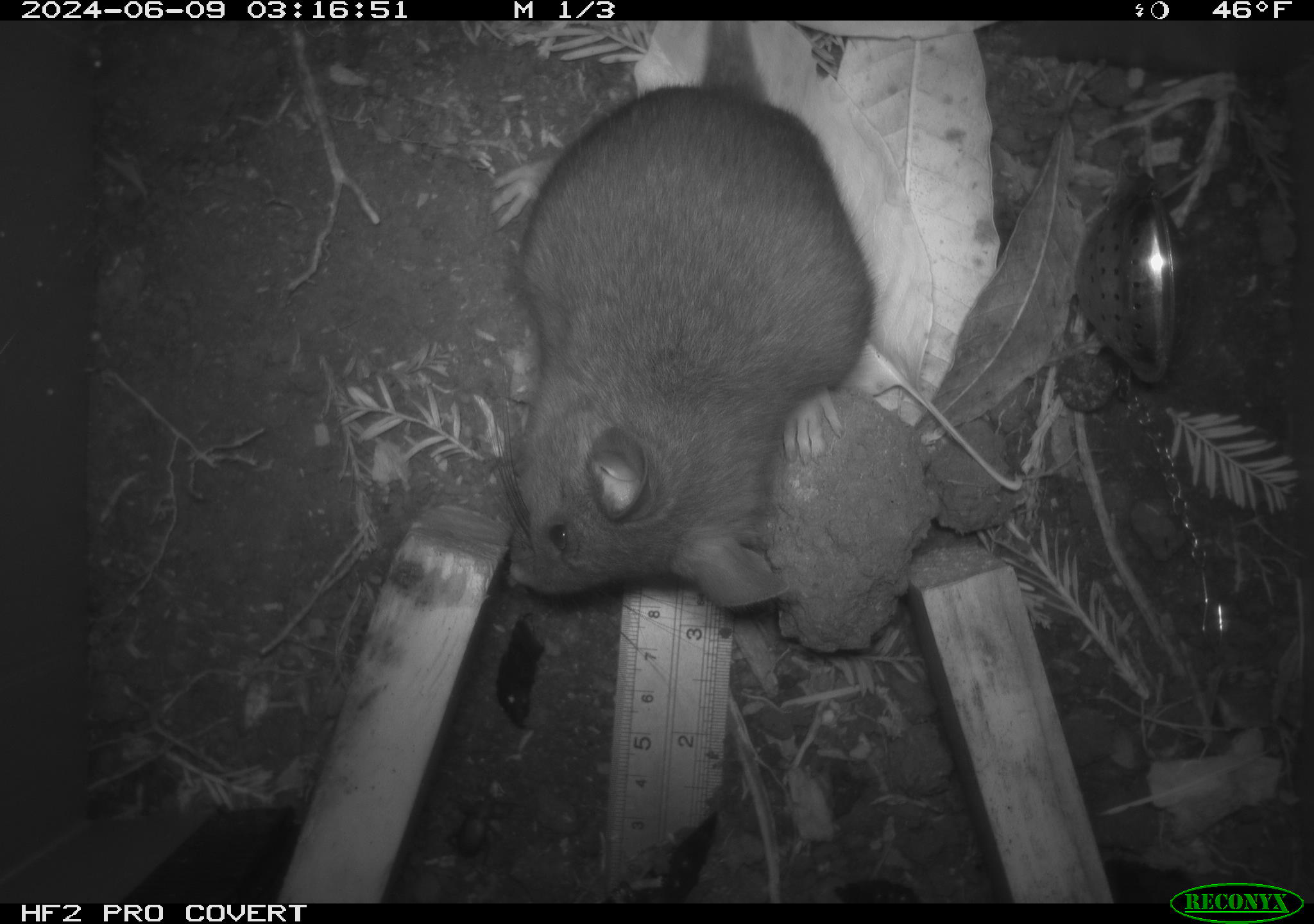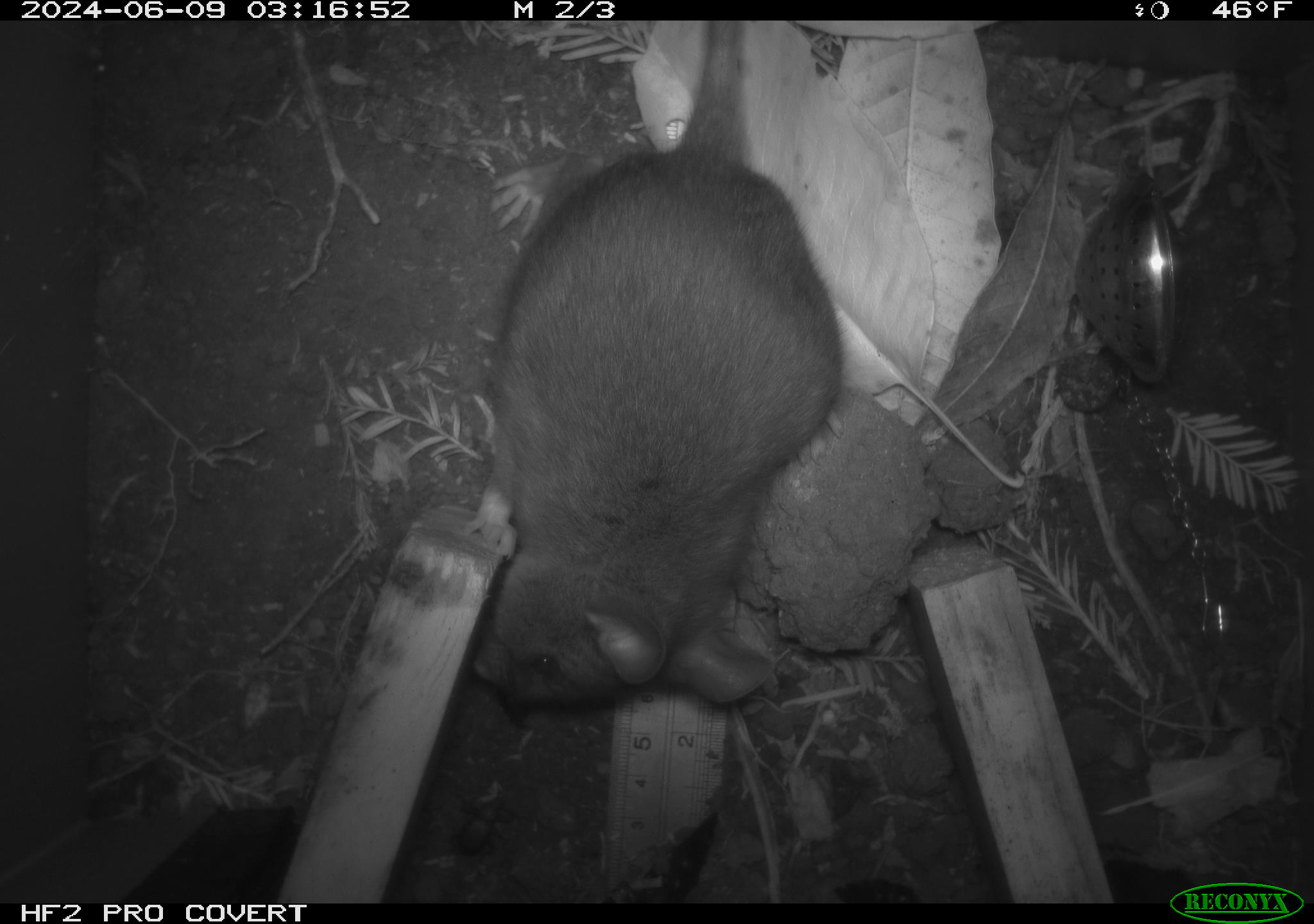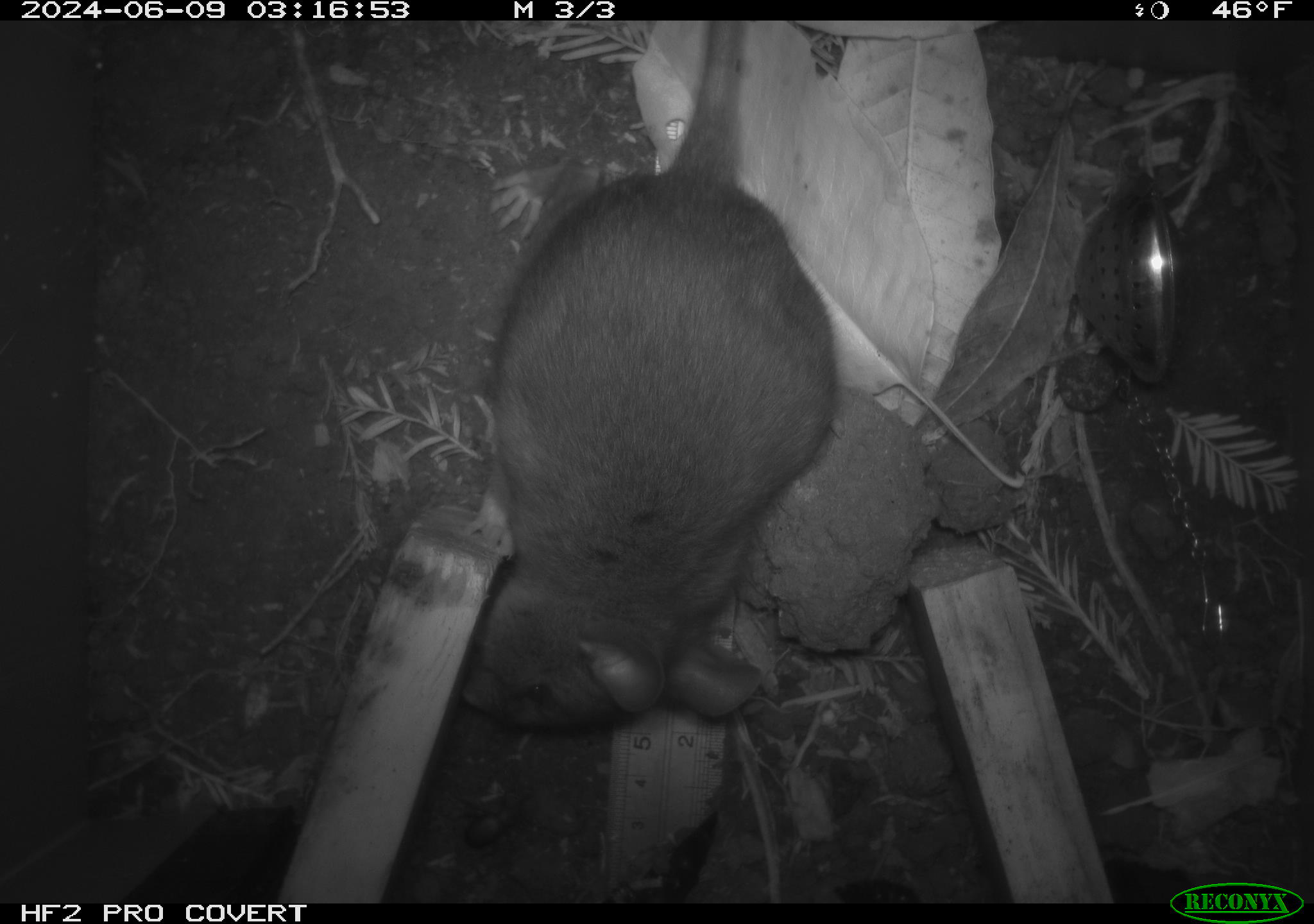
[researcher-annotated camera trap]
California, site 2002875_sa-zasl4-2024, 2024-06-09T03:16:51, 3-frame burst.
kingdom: Animalia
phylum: Chordata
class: Mammalia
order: Rodentia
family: Cricetidae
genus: Neotoma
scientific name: Neotoma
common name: pack rat or woodrat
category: neotoma species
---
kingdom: Animalia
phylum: Arthropoda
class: Insecta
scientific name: Insecta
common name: insect